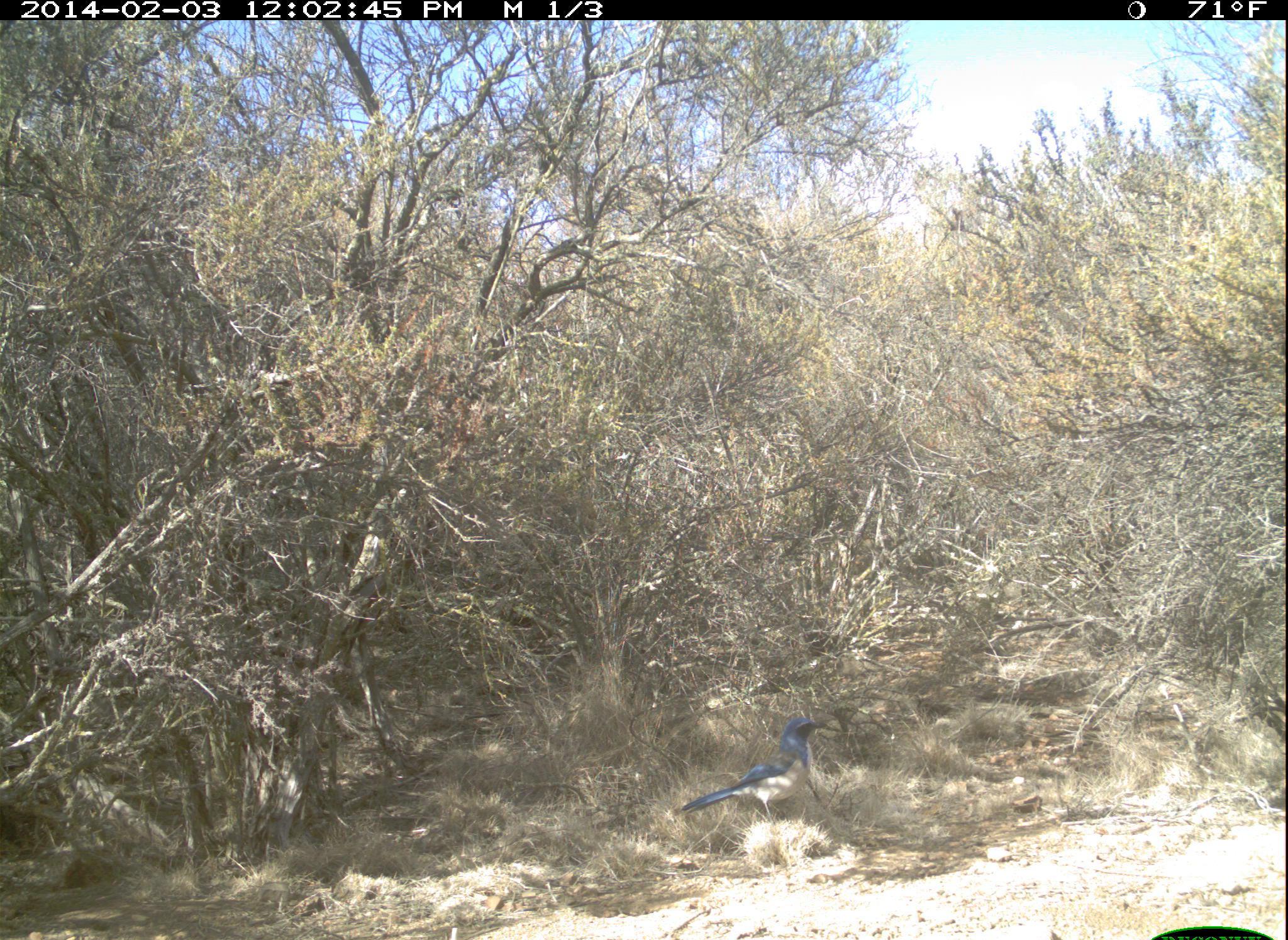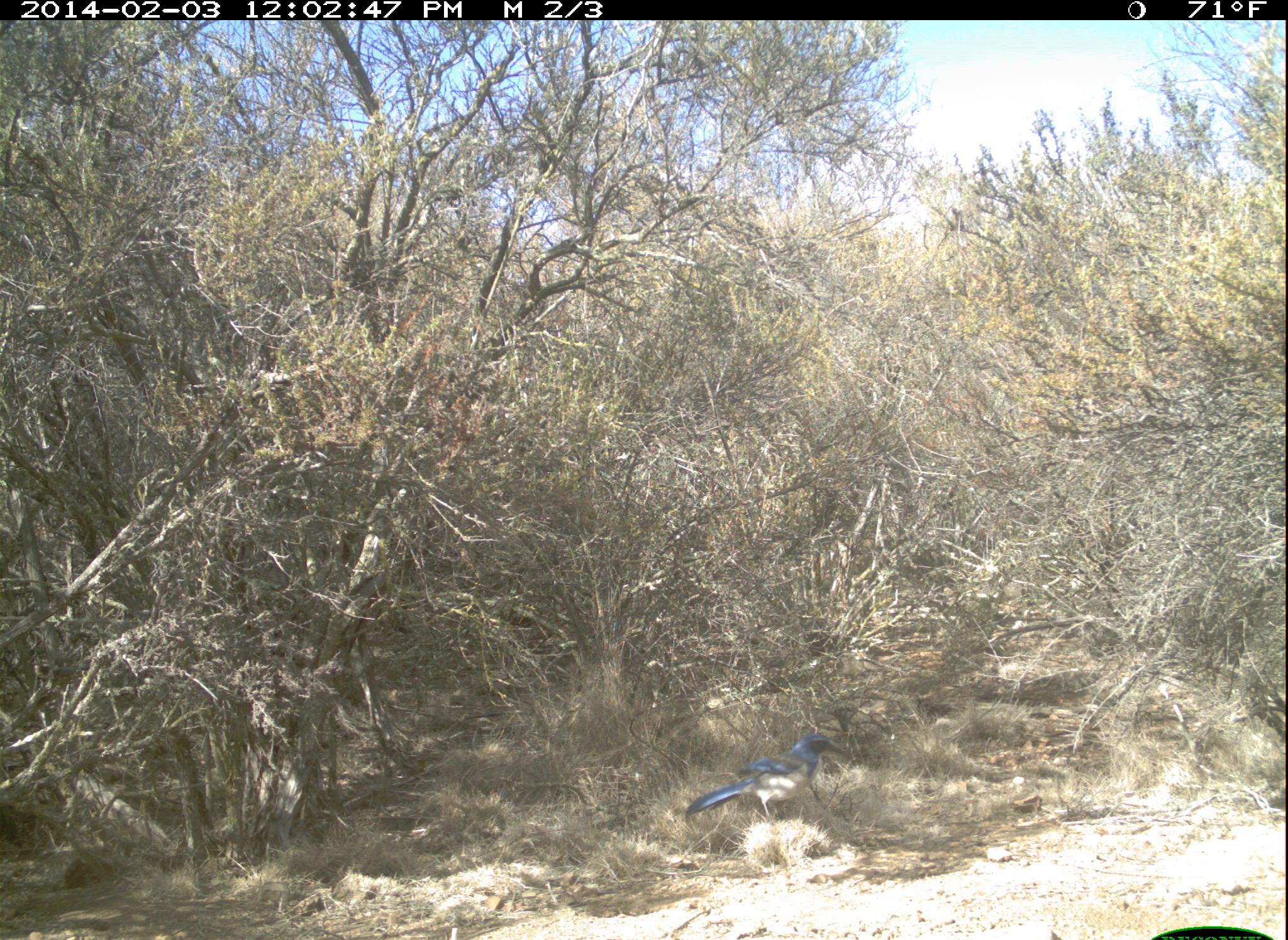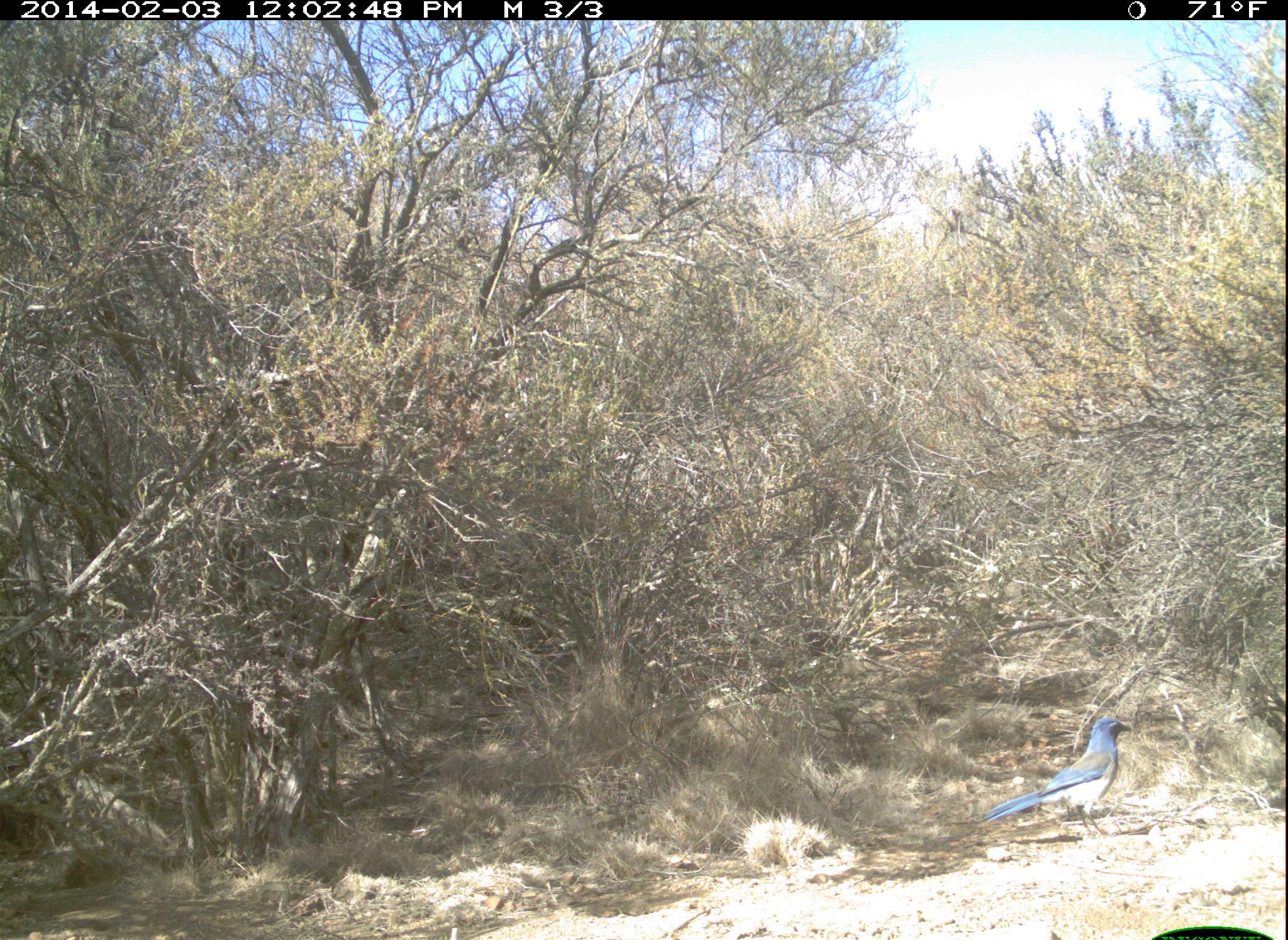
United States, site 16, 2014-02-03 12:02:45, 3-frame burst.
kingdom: Animalia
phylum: Chordata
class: Aves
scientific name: Aves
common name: bird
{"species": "bird (Aves)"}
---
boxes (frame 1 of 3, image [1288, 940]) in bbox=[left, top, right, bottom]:
bird: bbox=[680, 717, 827, 825]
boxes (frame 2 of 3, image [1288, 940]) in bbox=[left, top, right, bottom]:
bird: bbox=[686, 732, 843, 827]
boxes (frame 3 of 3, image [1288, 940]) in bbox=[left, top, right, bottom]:
bird: bbox=[982, 717, 1133, 837]